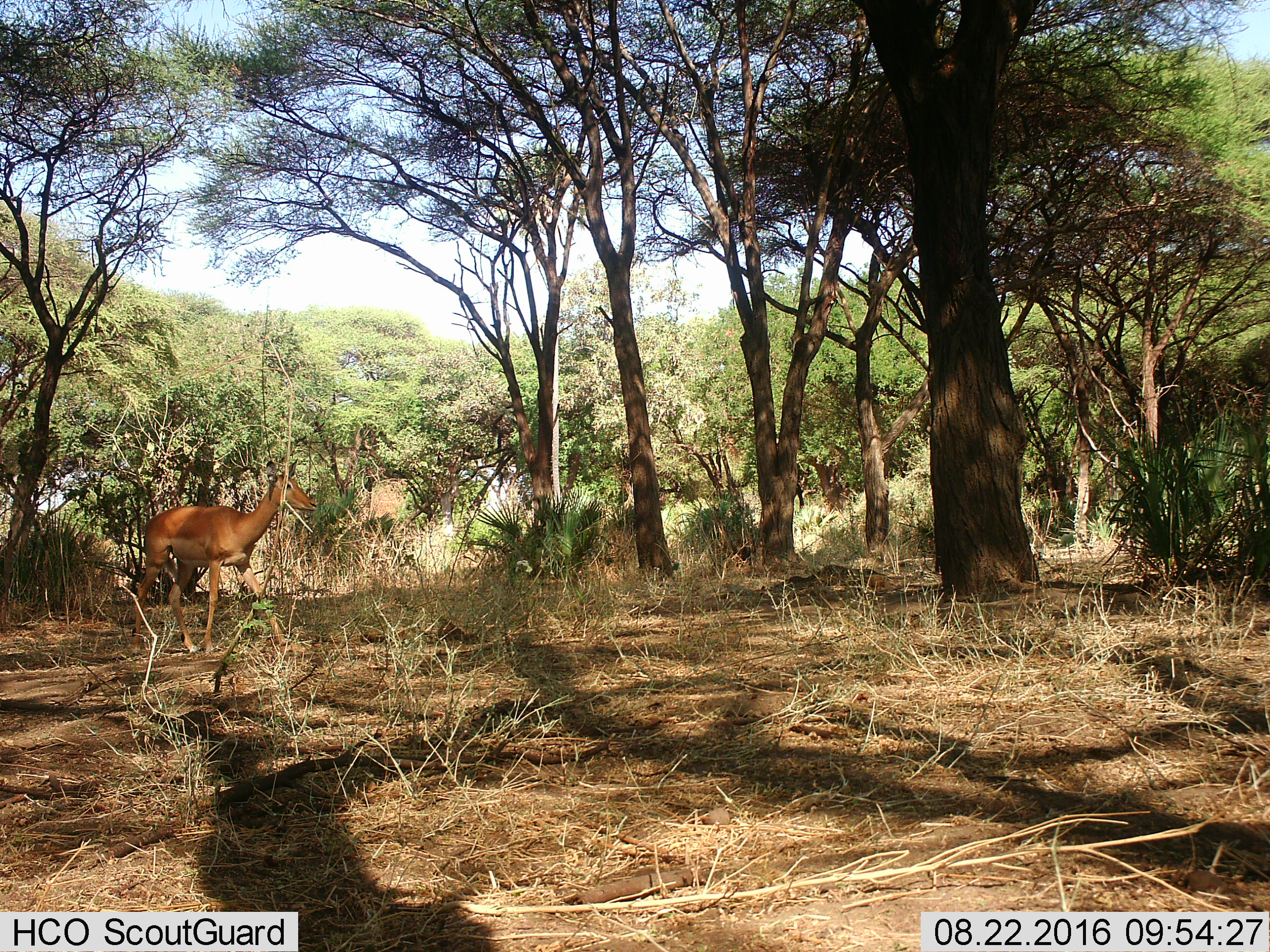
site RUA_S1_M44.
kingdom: Animalia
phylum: Chordata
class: Mammalia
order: Artiodactyla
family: Bovidae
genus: Aepyceros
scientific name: Aepyceros melampus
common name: impala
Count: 1.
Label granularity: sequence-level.